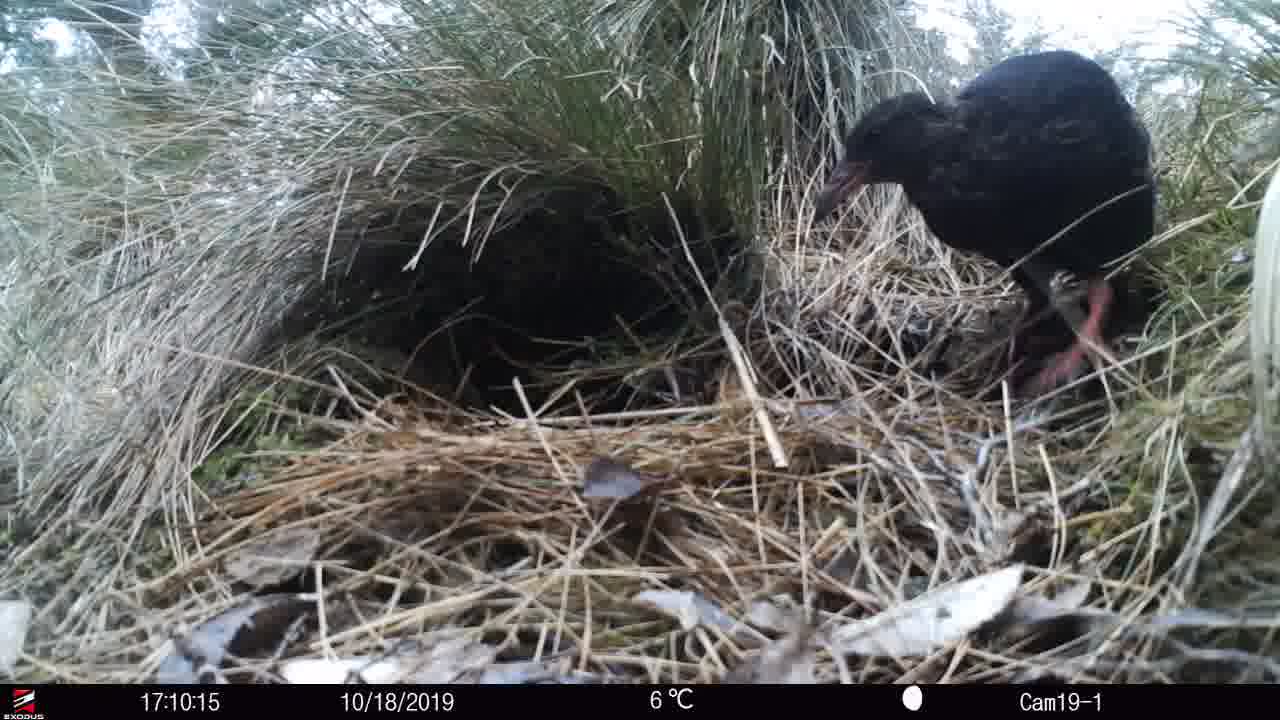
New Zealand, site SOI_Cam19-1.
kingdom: Animalia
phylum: Chordata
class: Aves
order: Gruiformes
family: Rallidae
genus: Gallirallus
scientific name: Gallirallus australis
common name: weka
Weka (Gallirallus australis).